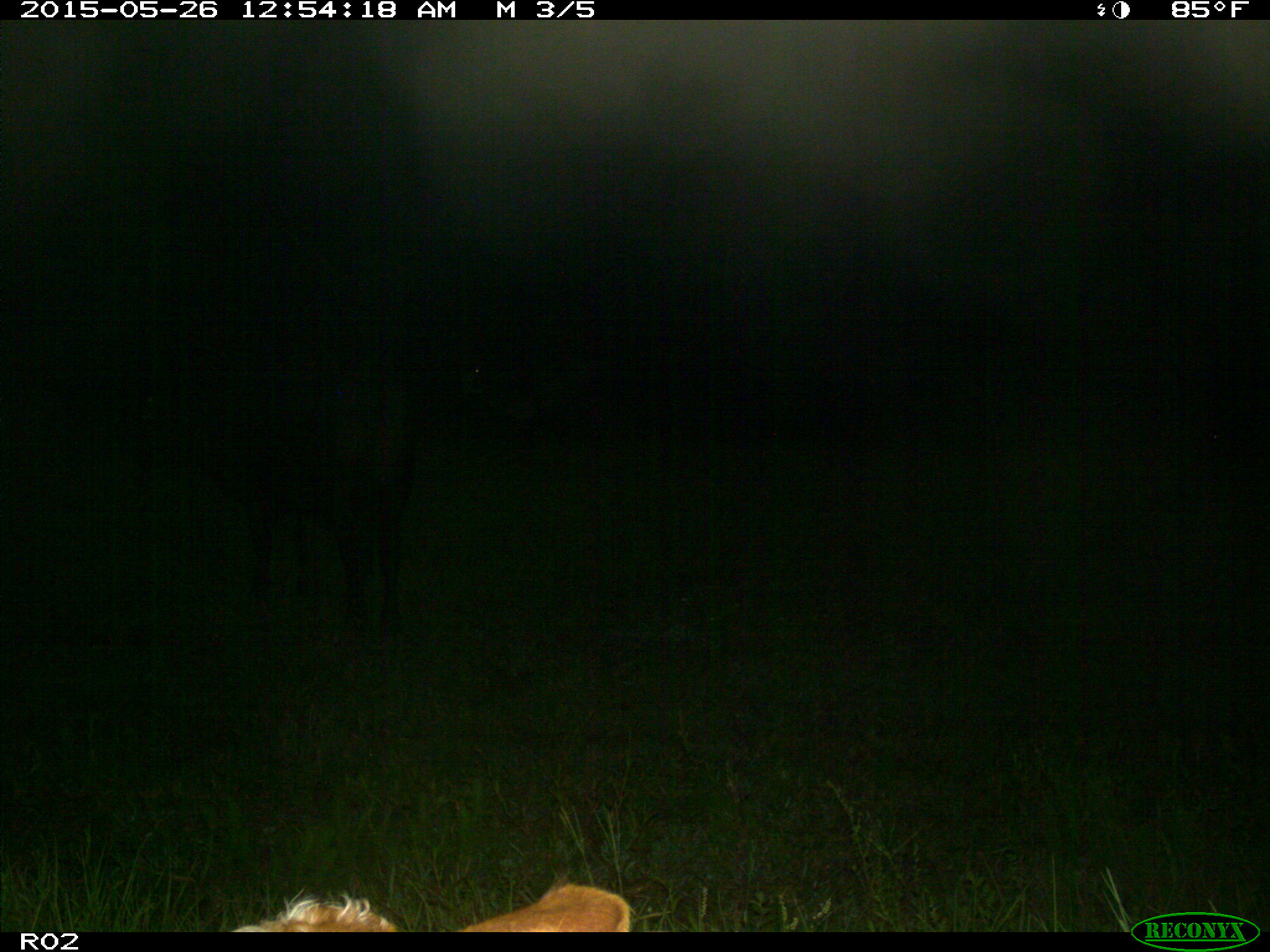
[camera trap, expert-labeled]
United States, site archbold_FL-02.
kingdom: Animalia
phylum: Chordata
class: Mammalia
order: Artiodactyla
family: Bovidae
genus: Bos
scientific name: Bos taurus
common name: domestic cow